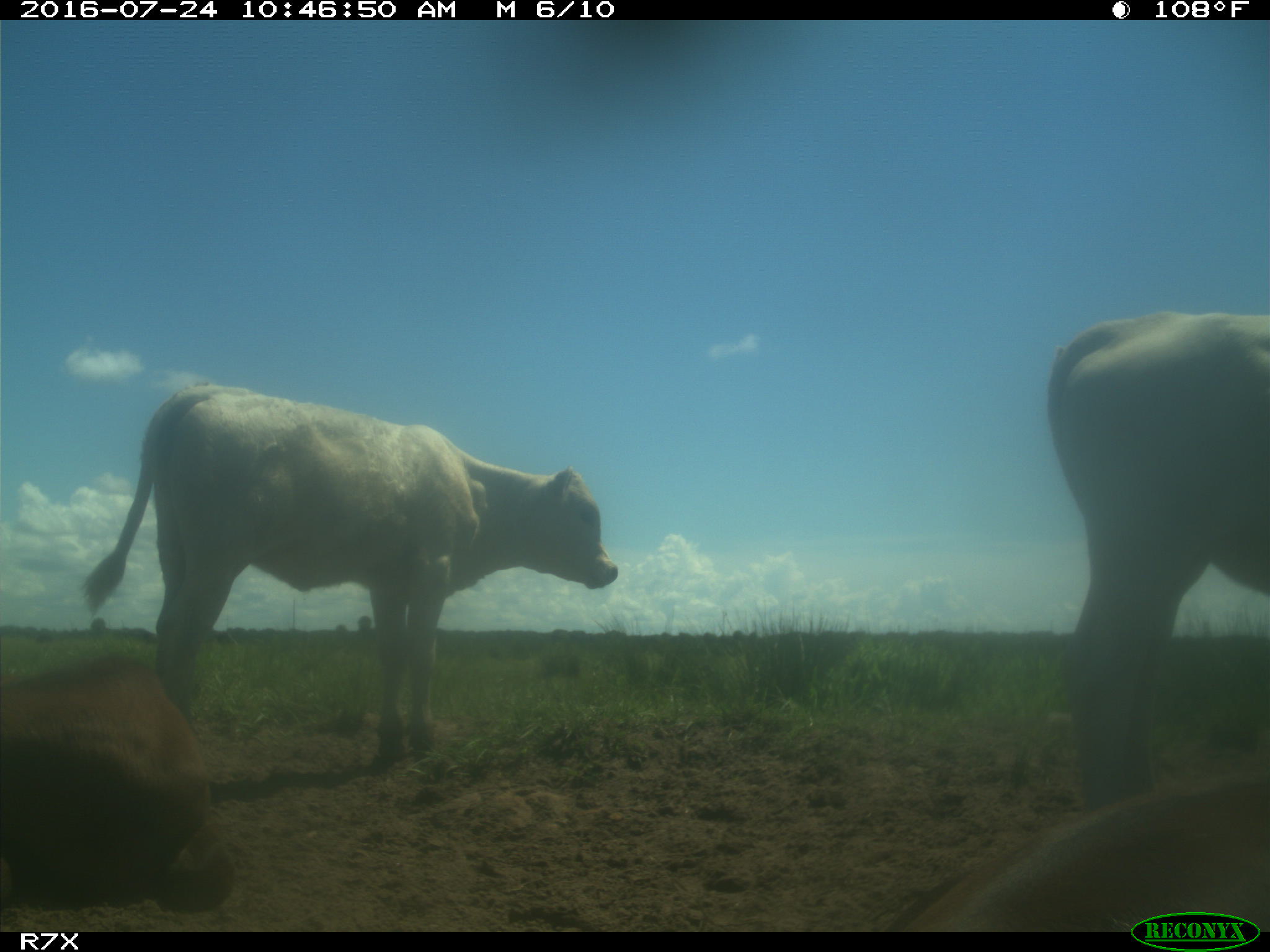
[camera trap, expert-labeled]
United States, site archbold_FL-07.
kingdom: Animalia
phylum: Chordata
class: Mammalia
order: Artiodactyla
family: Bovidae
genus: Bos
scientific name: Bos taurus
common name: domestic cow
Bos taurus (domestic cow).